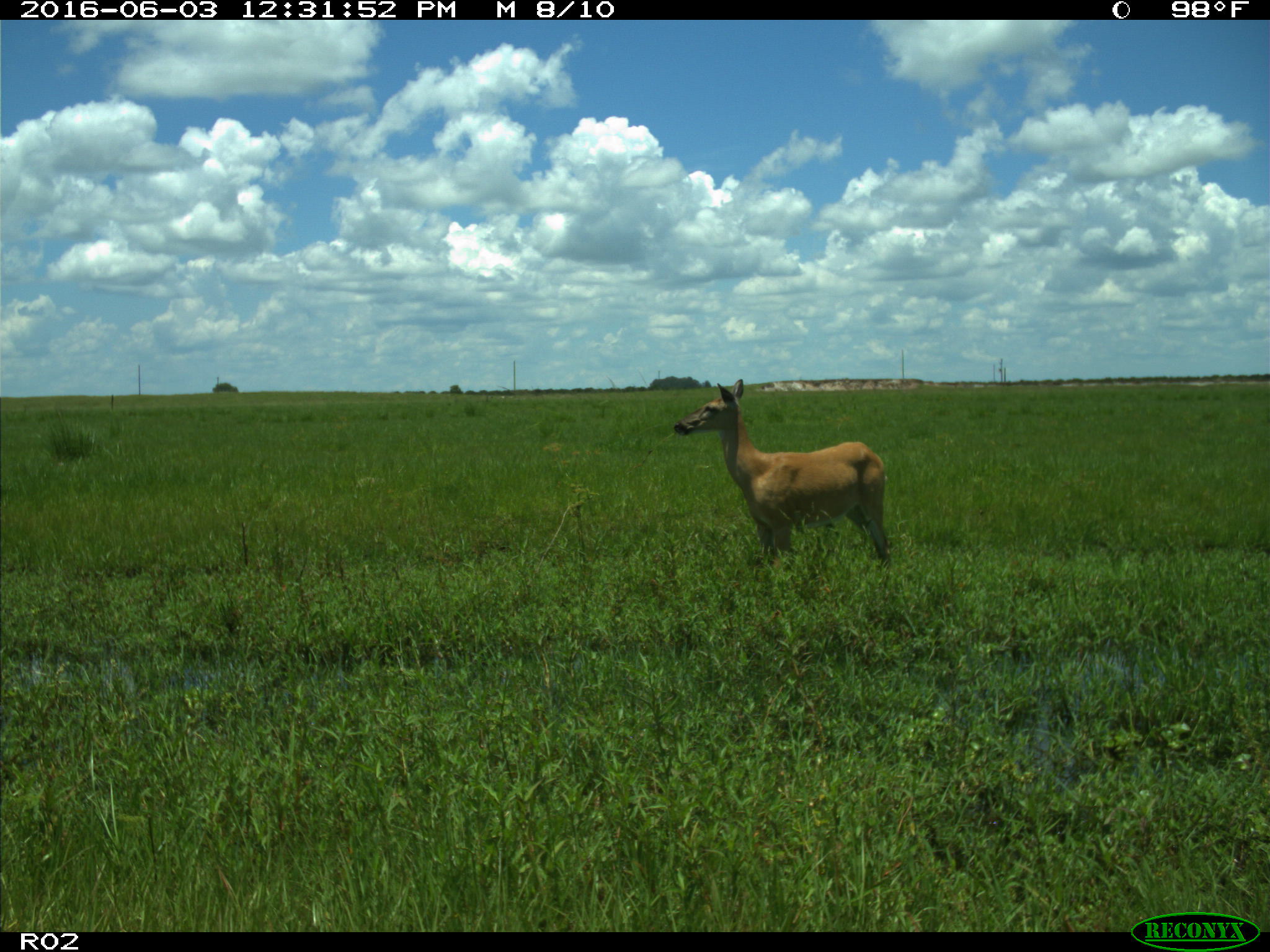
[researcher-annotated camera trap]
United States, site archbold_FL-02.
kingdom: Animalia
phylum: Chordata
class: Mammalia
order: Artiodactyla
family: Cervidae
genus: Odocoileus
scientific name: Odocoileus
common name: deer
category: unidentified deer